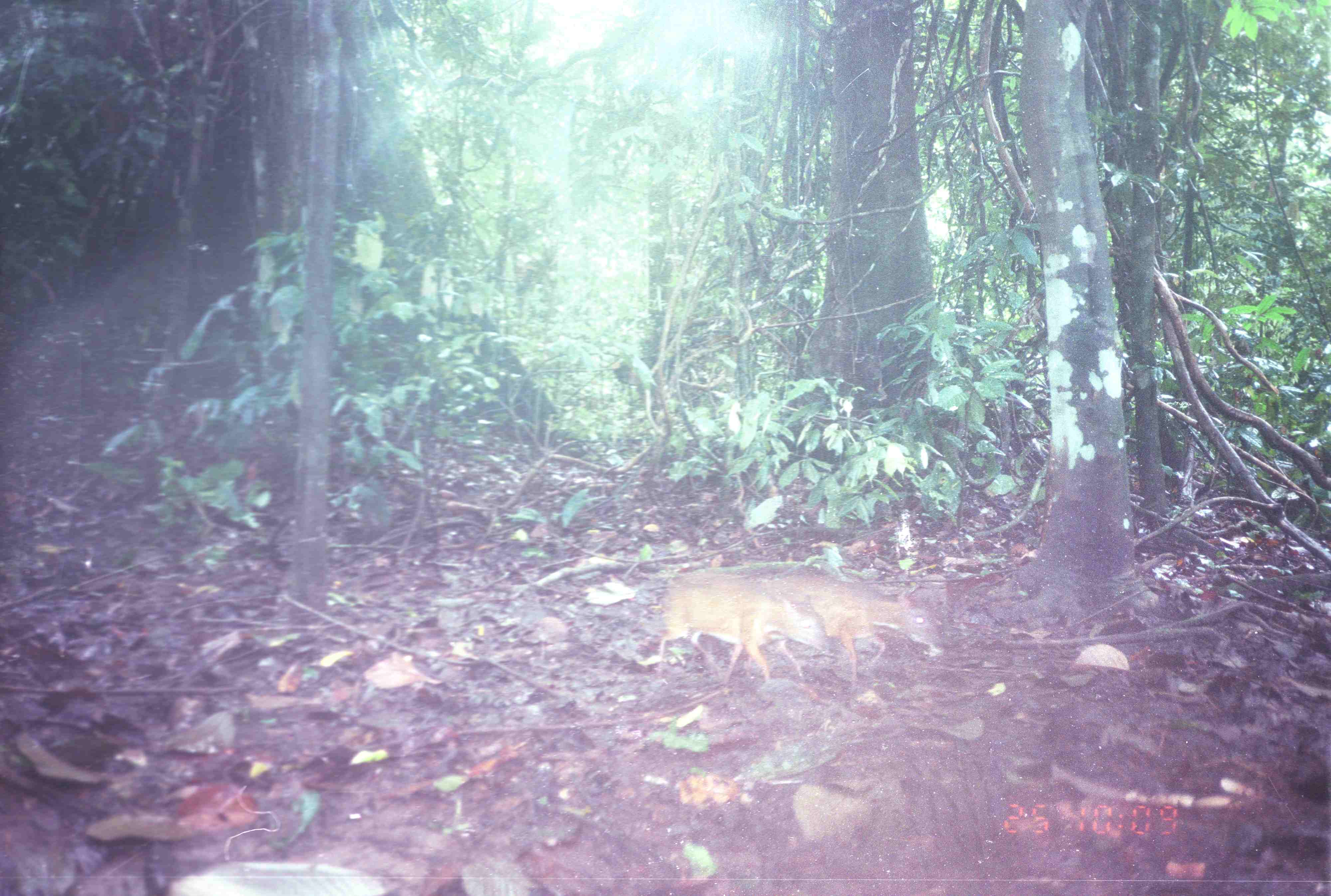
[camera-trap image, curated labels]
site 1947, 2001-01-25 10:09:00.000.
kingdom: Animalia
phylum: Chordata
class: Mammalia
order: Artiodactyla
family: Tragulidae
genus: Tragulus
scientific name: Tragulus napu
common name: greater oriental chevrotain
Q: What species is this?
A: Tragulus napu (greater oriental chevrotain).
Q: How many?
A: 2.